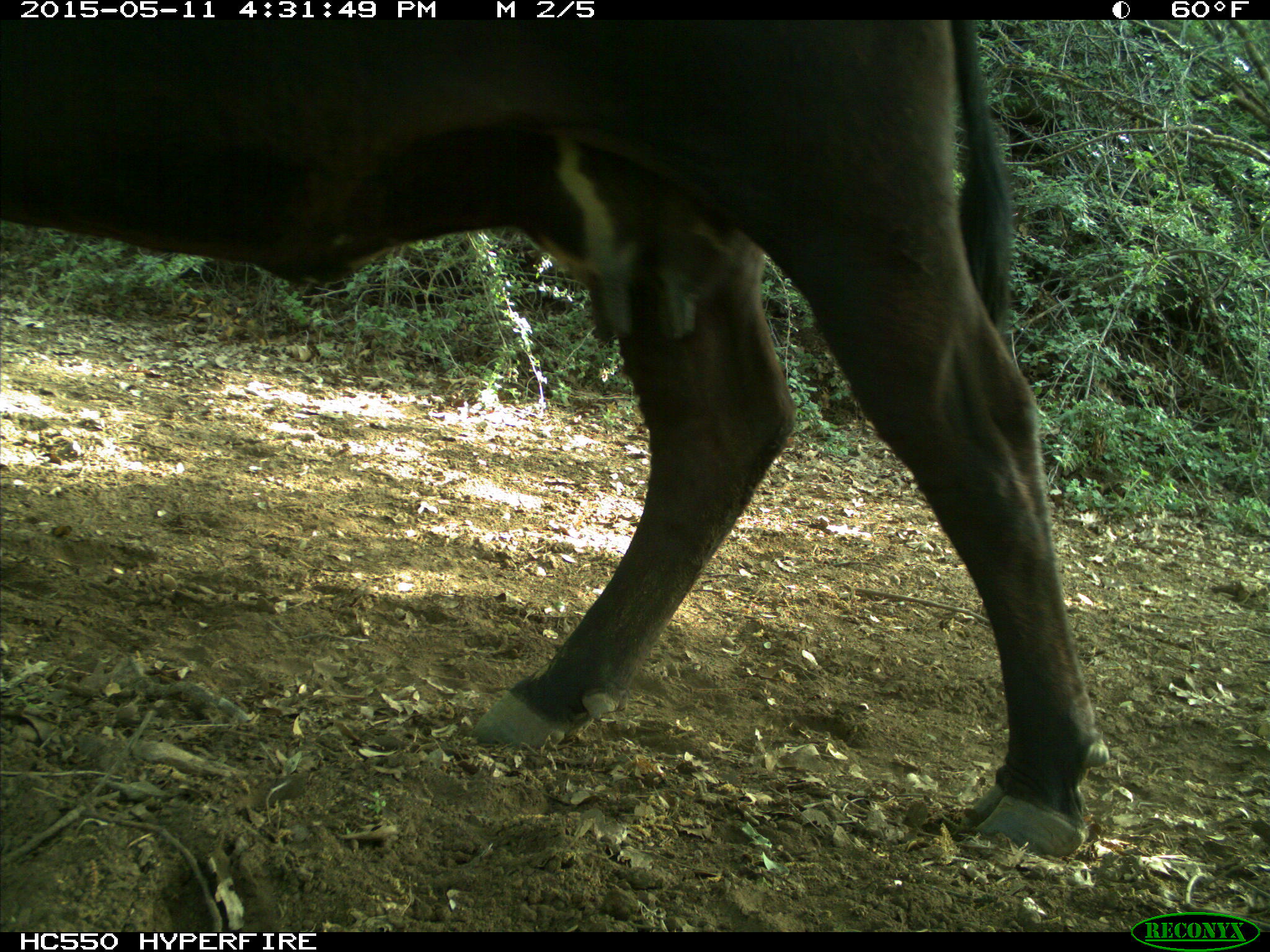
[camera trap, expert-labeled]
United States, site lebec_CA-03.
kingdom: Animalia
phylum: Chordata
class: Mammalia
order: Artiodactyla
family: Bovidae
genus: Bos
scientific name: Bos taurus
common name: domestic cow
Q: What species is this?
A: Bos taurus (domestic cow).